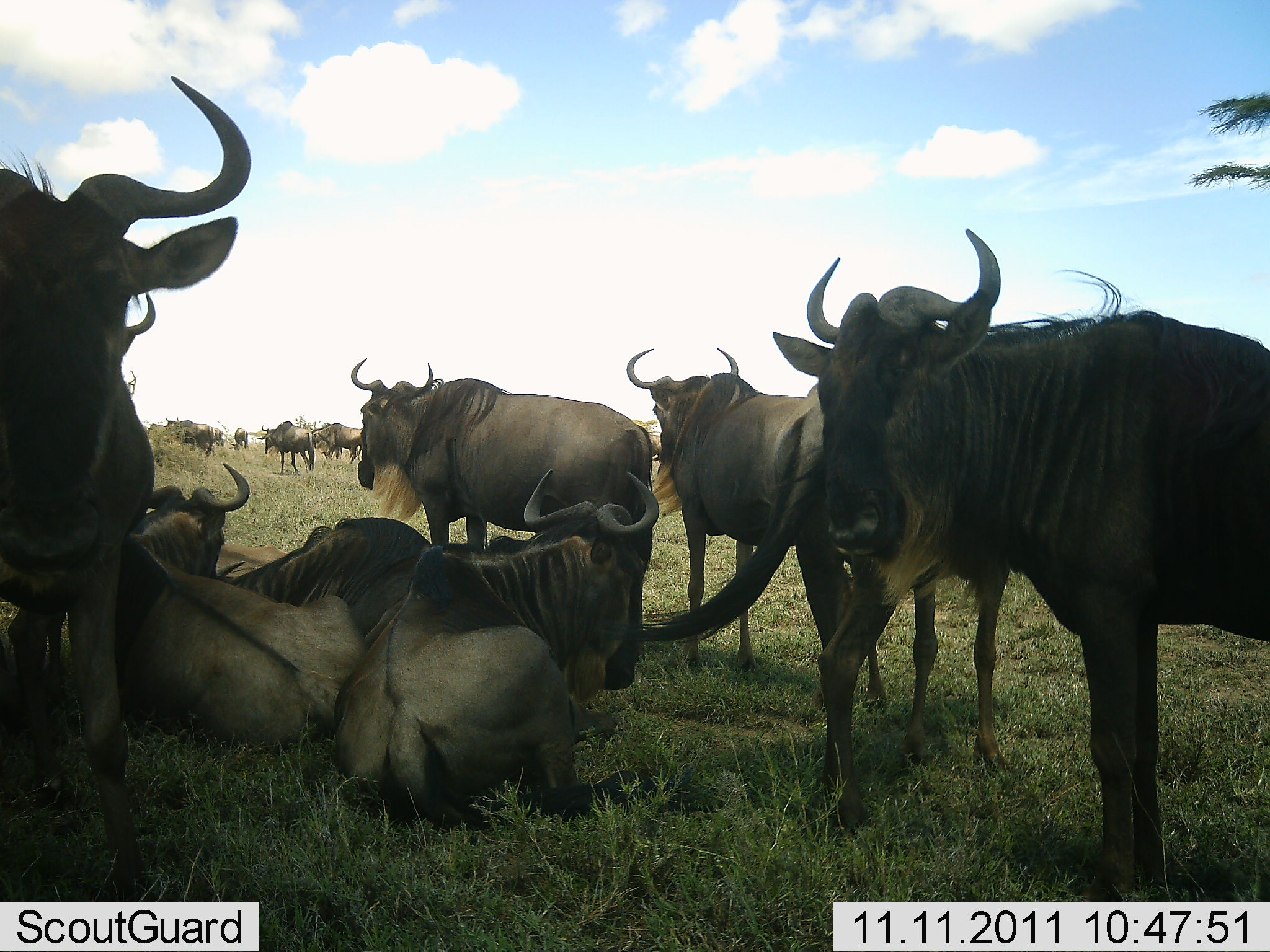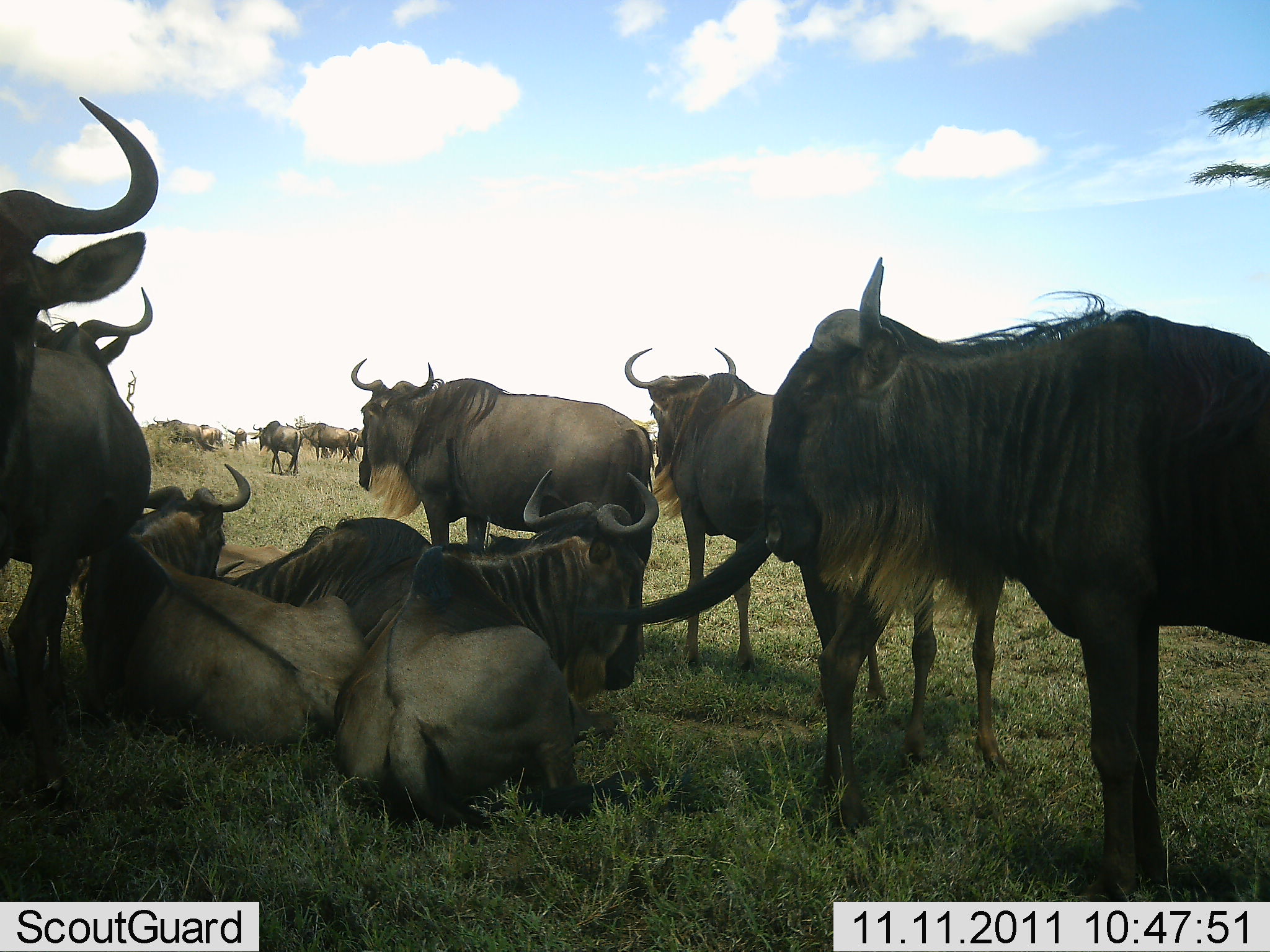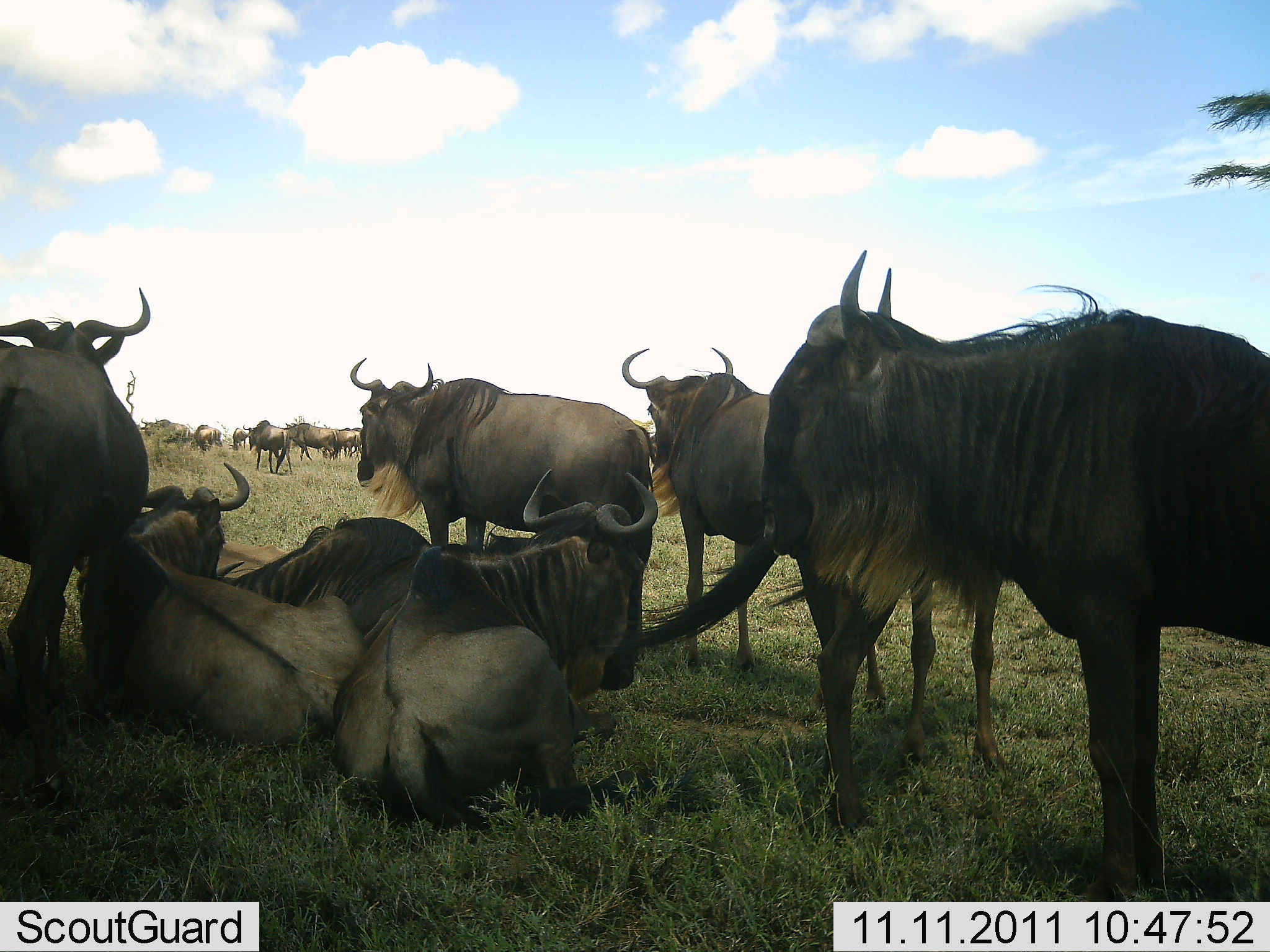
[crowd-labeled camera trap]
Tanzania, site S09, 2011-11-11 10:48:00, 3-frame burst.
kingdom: Animalia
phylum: Chordata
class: Mammalia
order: Artiodactyla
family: Bovidae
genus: Connochaetes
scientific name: Connochaetes taurinus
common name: blue wildebeest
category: wildebeest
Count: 11-50.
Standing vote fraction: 83%.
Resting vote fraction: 100%.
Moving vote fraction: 42%.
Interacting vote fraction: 0%.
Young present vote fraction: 0%.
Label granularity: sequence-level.